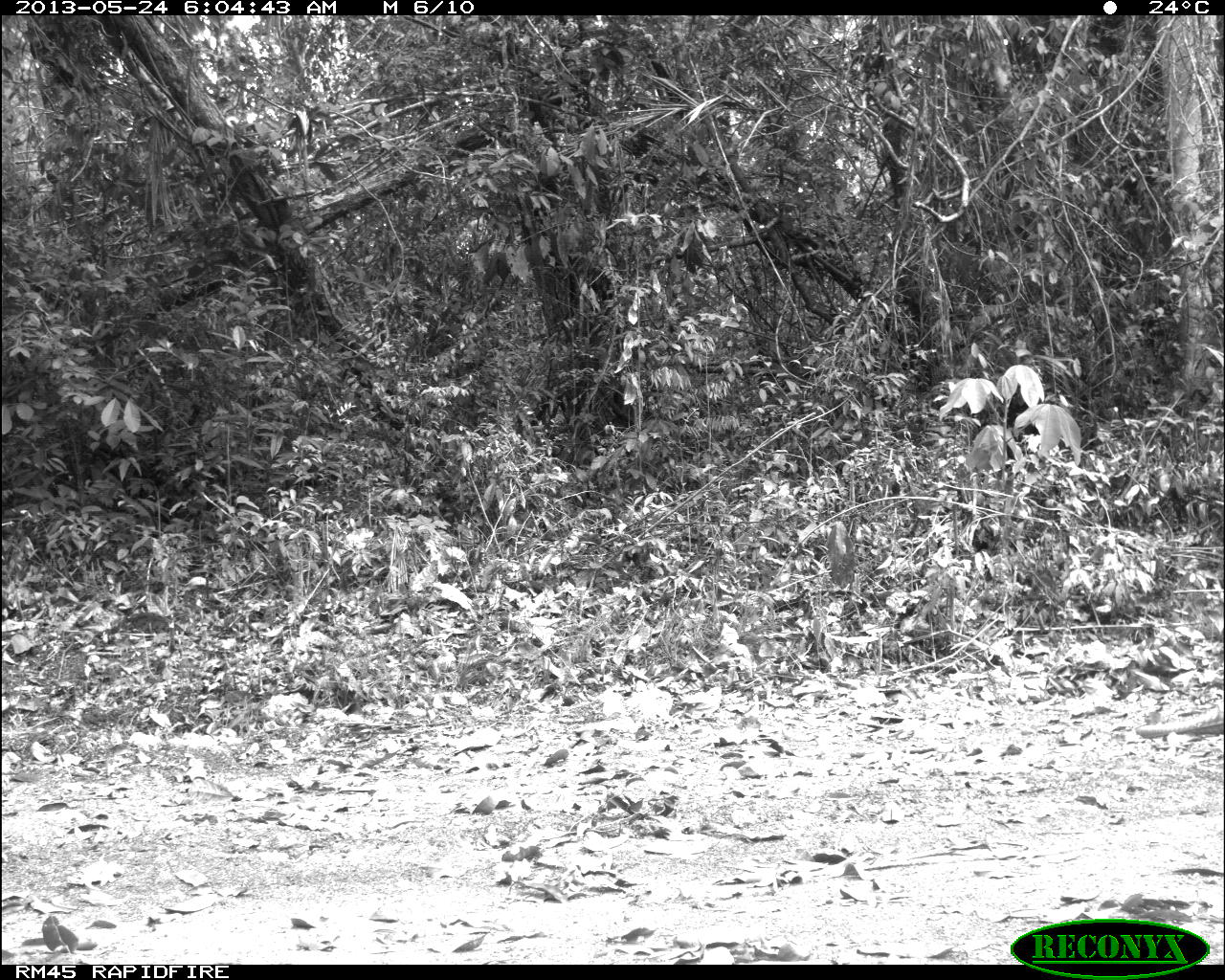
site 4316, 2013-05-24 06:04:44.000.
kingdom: Animalia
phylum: Chordata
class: Mammalia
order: Carnivora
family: Felidae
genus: Panthera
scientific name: Panthera onca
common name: jaguar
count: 1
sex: female